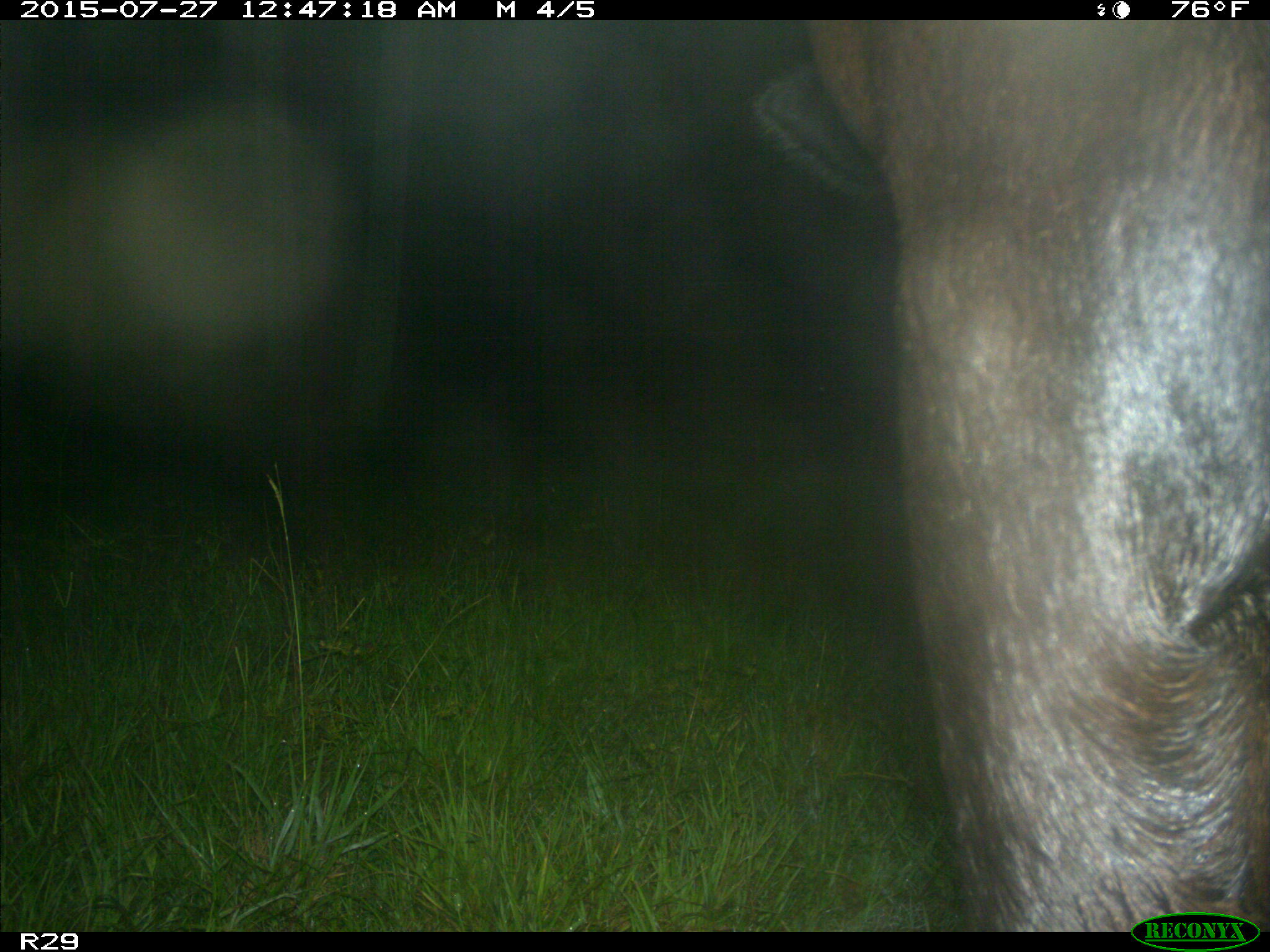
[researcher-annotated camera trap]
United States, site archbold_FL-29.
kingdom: Animalia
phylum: Chordata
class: Mammalia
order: Artiodactyla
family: Bovidae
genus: Bos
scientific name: Bos taurus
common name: domestic cow